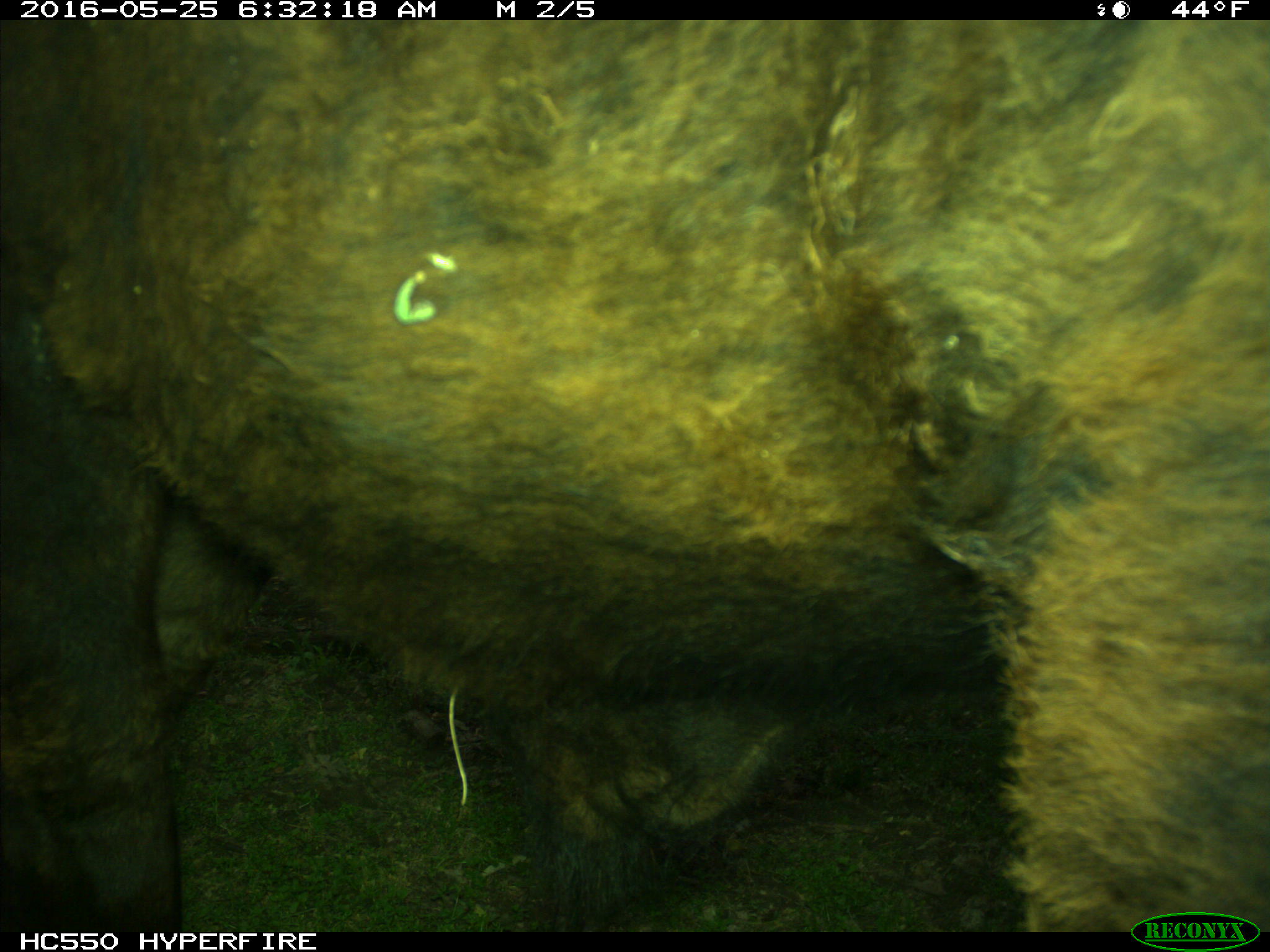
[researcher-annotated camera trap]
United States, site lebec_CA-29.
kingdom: Animalia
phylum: Chordata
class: Mammalia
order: Artiodactyla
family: Bovidae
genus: Bos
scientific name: Bos taurus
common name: domestic cow